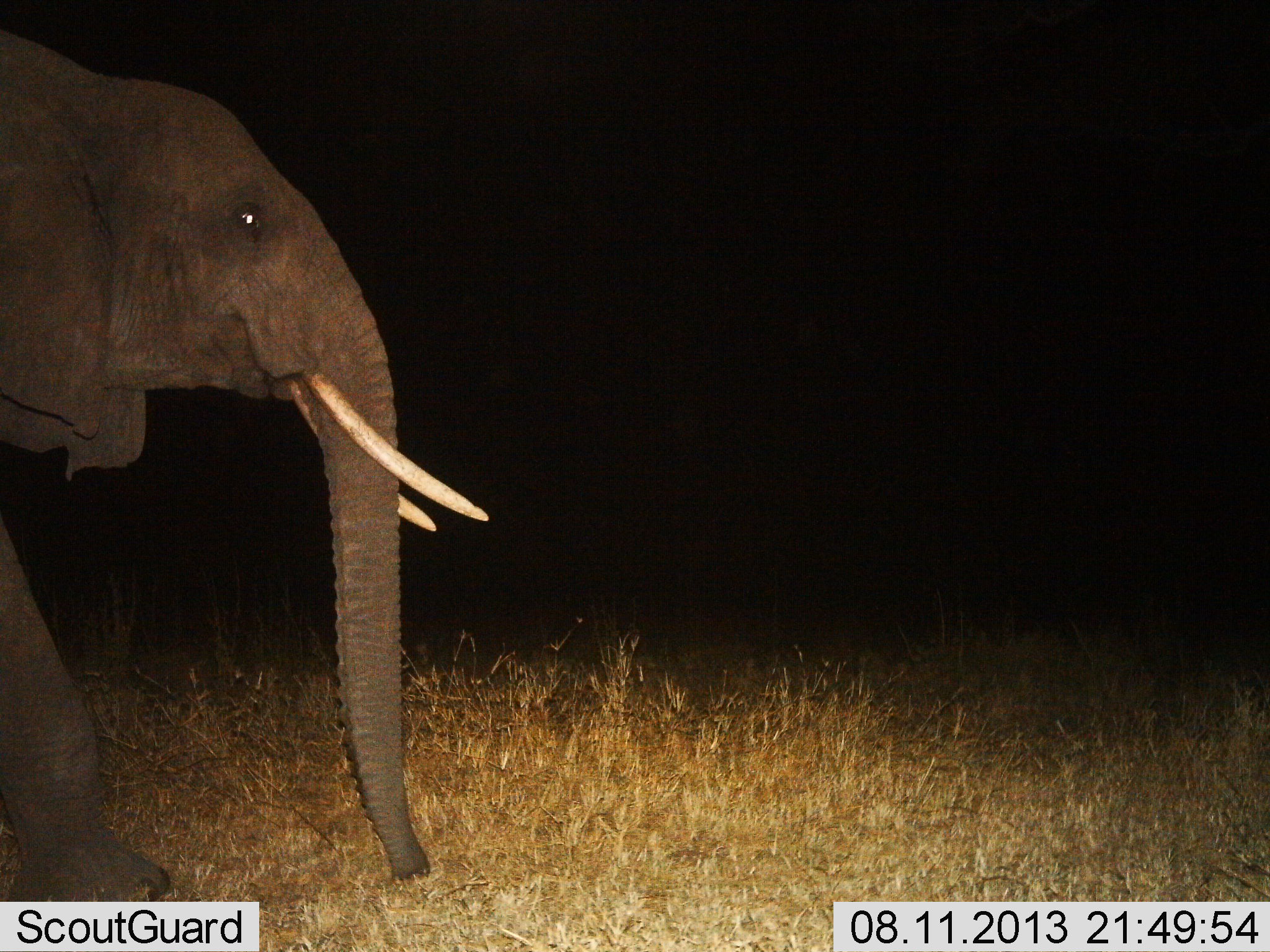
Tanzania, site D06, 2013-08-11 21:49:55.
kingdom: Animalia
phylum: Chordata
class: Mammalia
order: Proboscidea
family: Elephantidae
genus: Loxodonta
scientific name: Loxodonta africana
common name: african bush elephant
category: elephant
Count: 1.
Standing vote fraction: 40%.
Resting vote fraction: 0%.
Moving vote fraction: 60%.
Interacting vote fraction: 0%.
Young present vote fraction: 0%.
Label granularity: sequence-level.